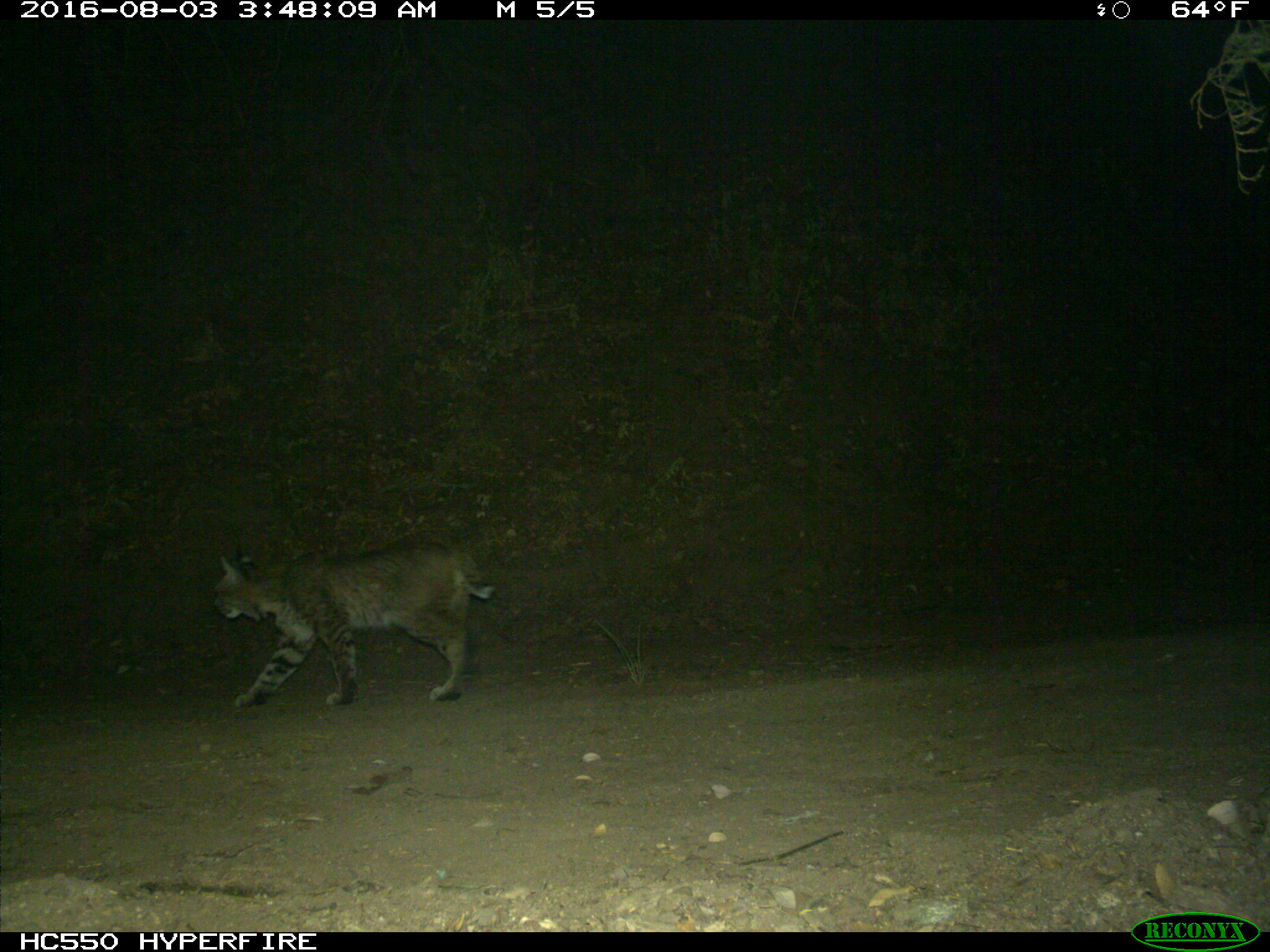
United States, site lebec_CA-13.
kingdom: Animalia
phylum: Chordata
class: Mammalia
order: Carnivora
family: Felidae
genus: Lynx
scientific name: Lynx rufus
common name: bobcat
Lynx rufus (bobcat).